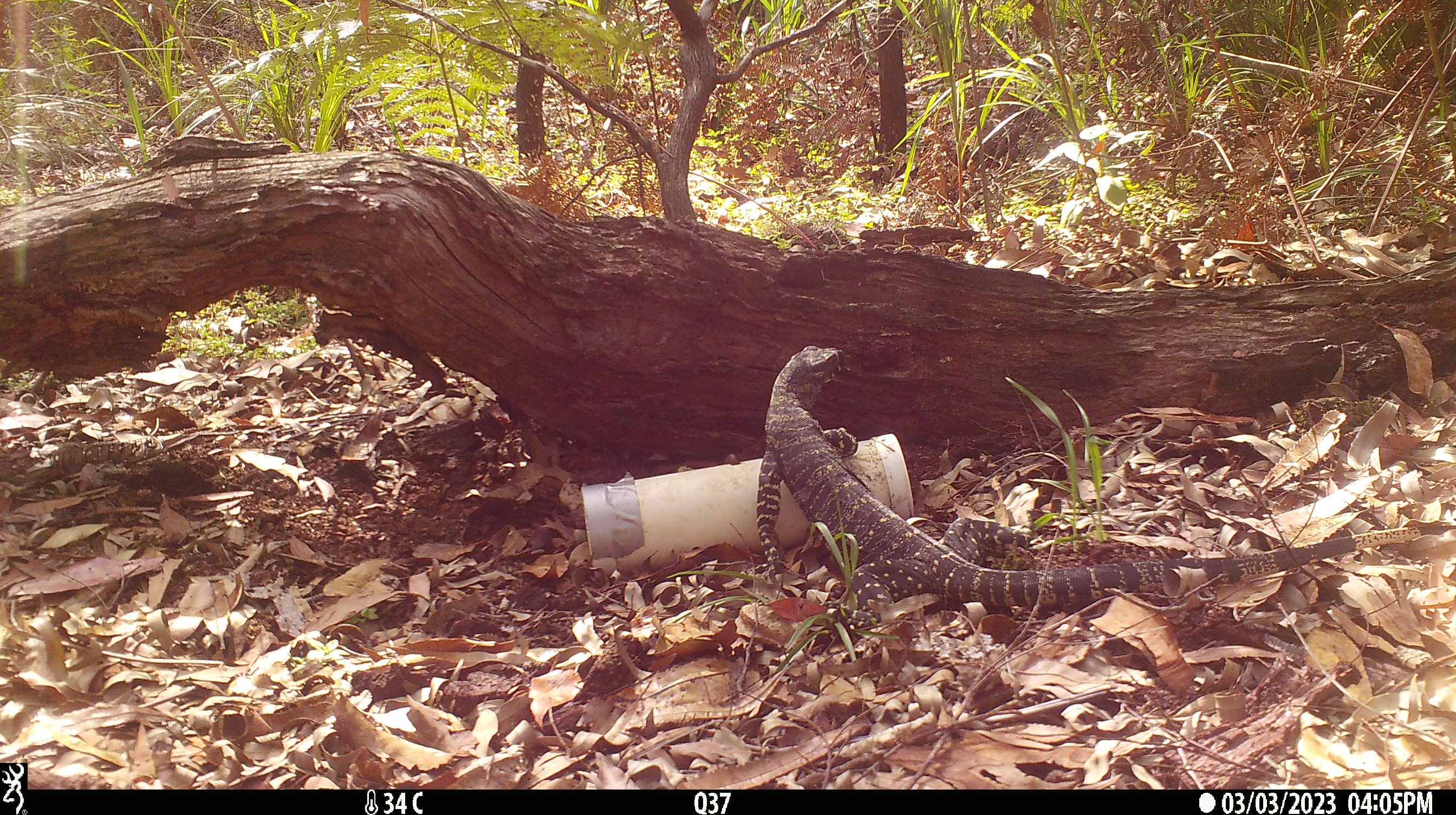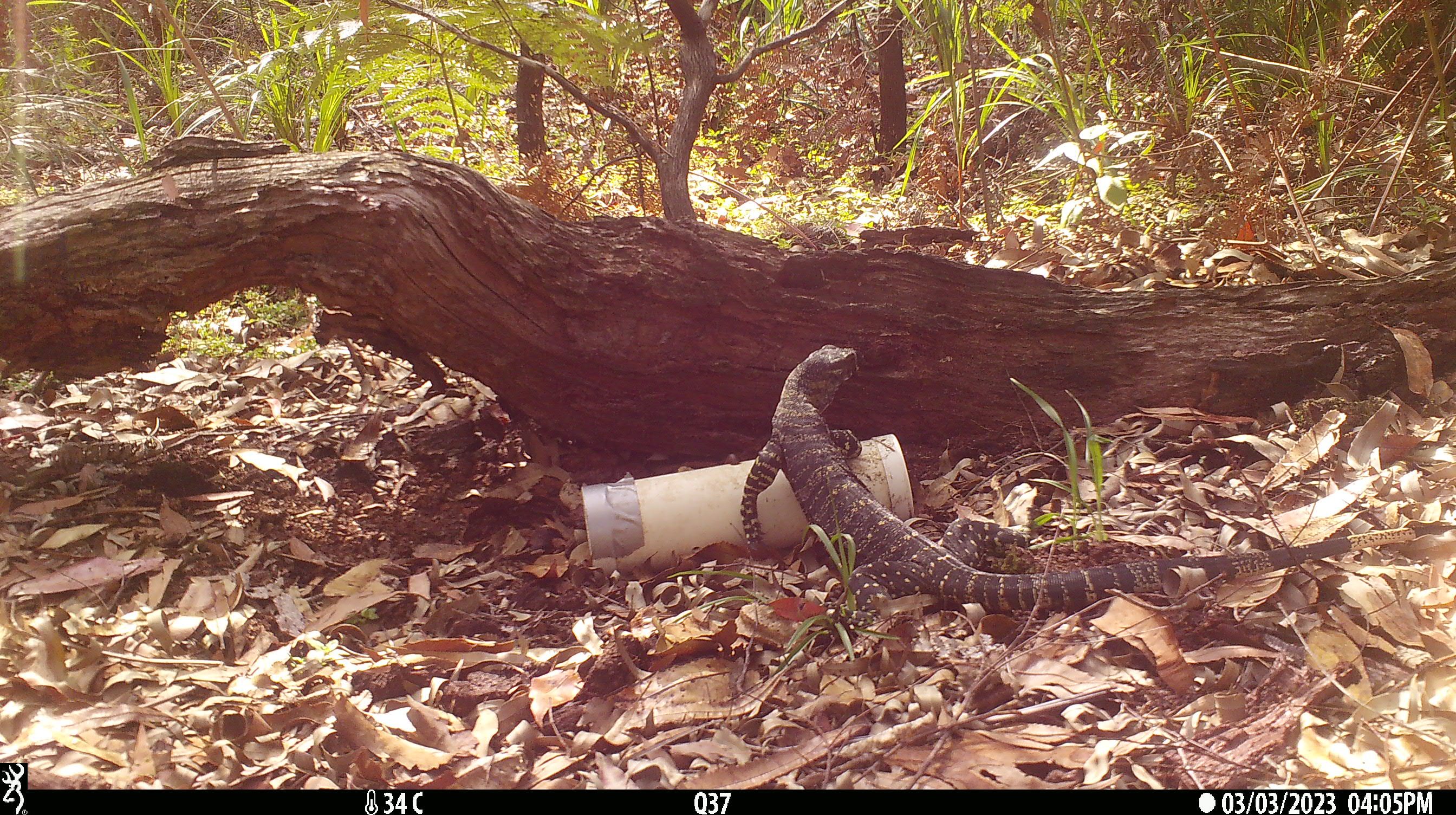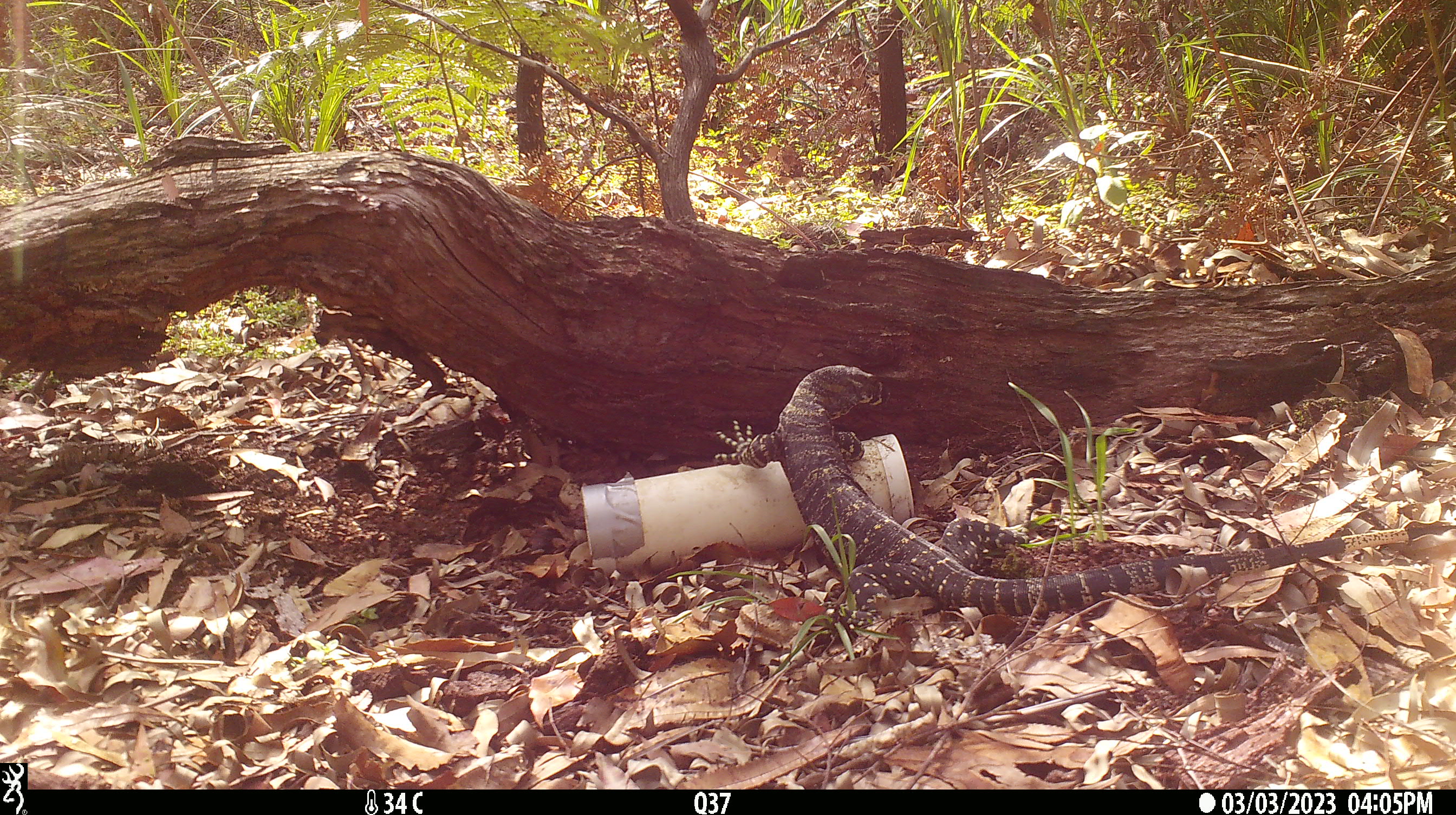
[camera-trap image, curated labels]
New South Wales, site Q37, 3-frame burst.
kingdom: Animalia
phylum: Chordata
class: Reptilia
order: Squamata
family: Varanidae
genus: Varanus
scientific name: Varanus varius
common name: lace monitor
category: goanna